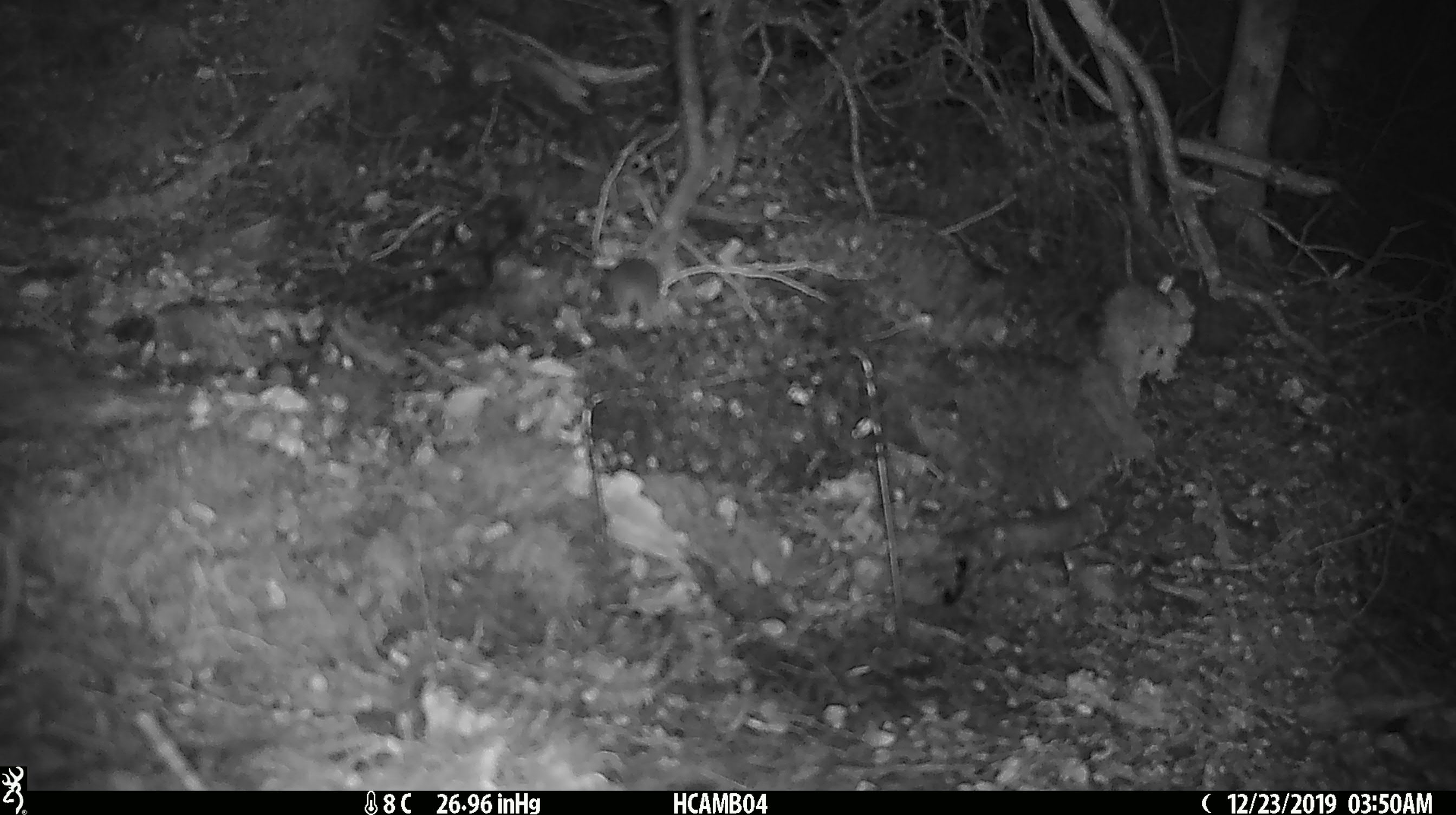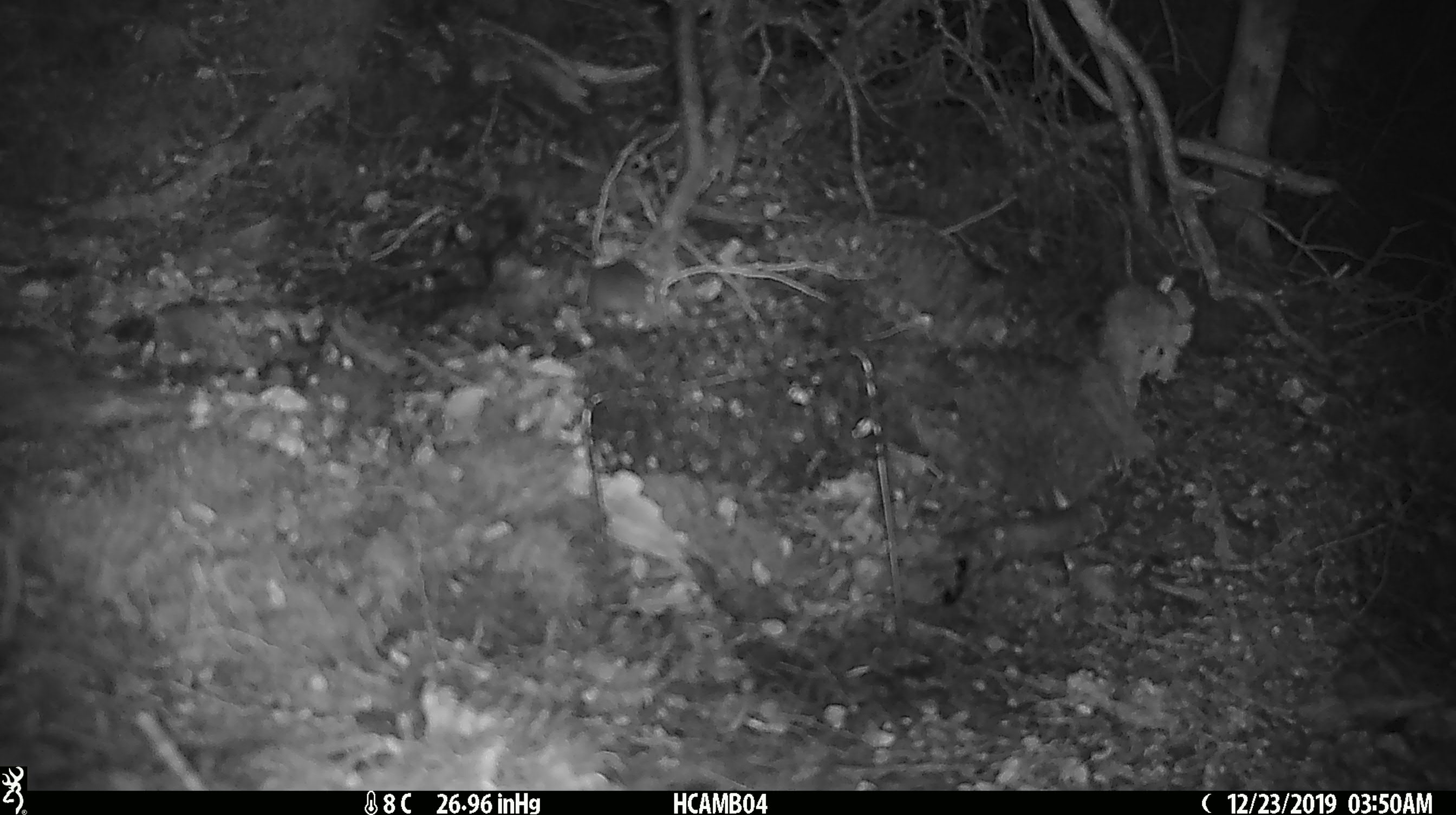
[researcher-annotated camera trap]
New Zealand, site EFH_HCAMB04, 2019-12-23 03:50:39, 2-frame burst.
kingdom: Animalia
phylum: Chordata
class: Mammalia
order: Rodentia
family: Muridae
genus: Mus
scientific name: Mus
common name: mouse